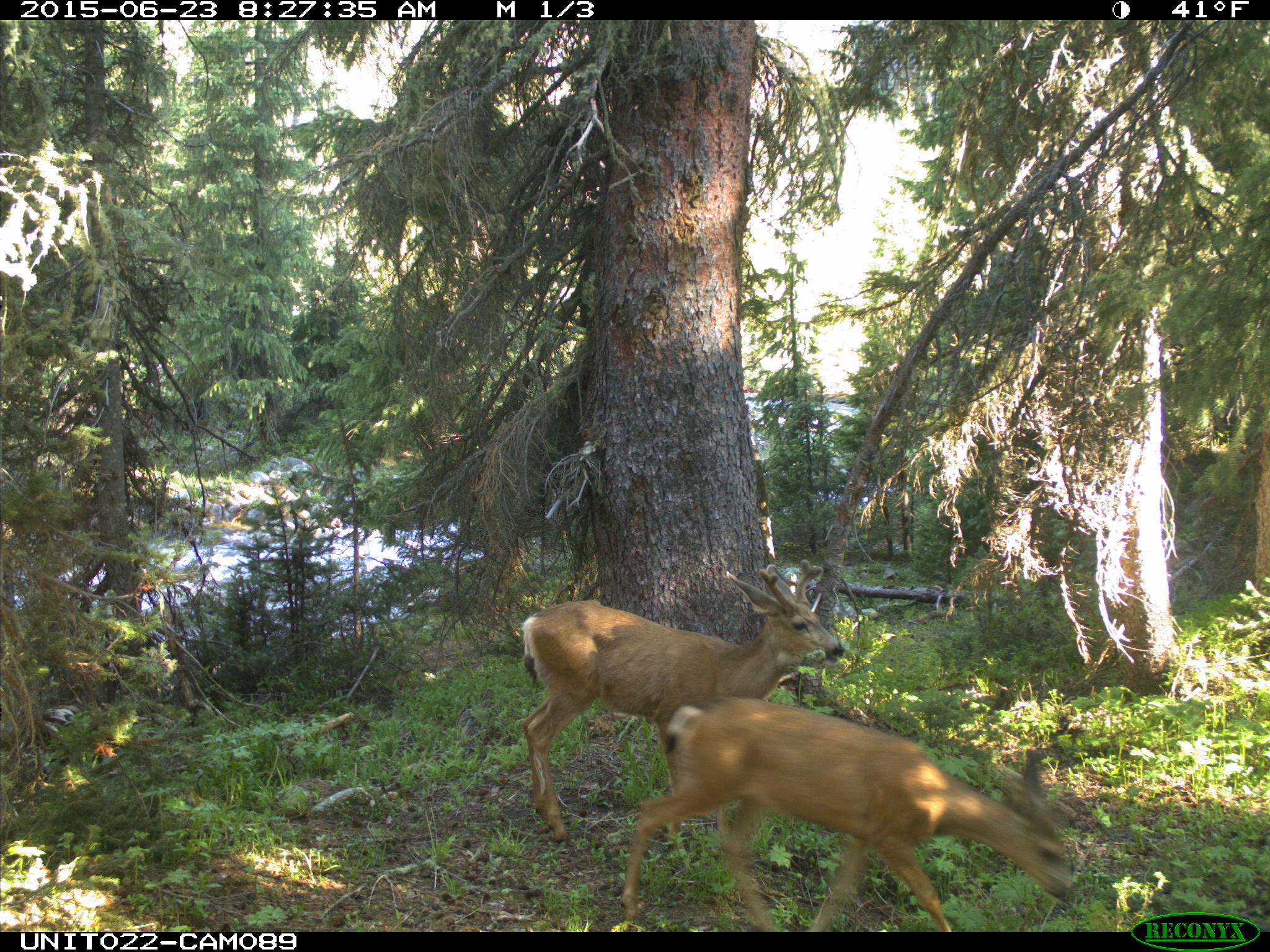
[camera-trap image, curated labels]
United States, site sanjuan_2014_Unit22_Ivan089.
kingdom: Animalia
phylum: Chordata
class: Mammalia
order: Artiodactyla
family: Cervidae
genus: Odocoileus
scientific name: Odocoileus hemionus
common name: mule deer